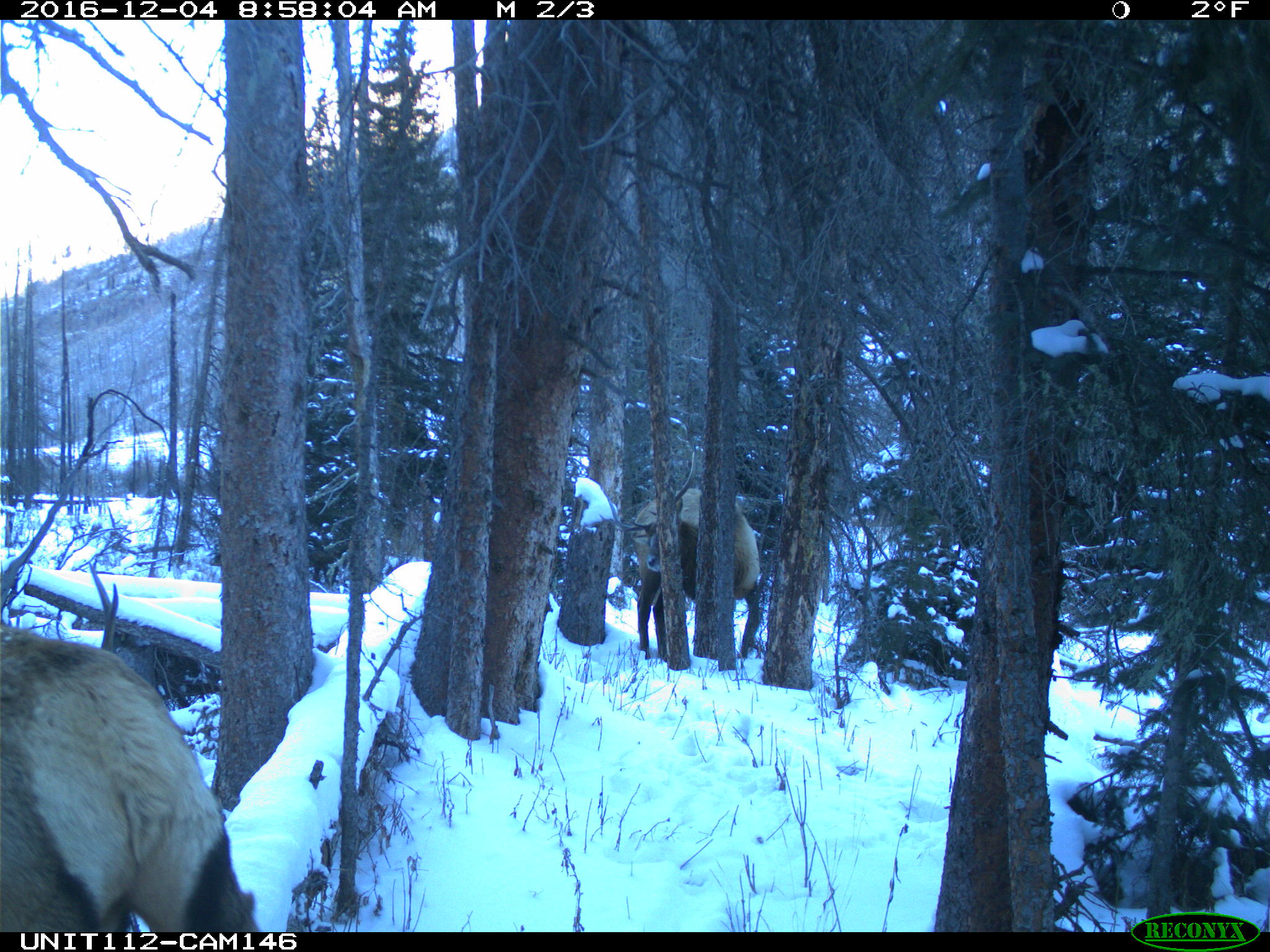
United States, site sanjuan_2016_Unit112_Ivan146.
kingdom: Animalia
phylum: Chordata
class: Mammalia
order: Artiodactyla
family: Cervidae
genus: Cervus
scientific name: Cervus elaphus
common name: red deer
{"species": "Cervus elaphus (red deer)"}